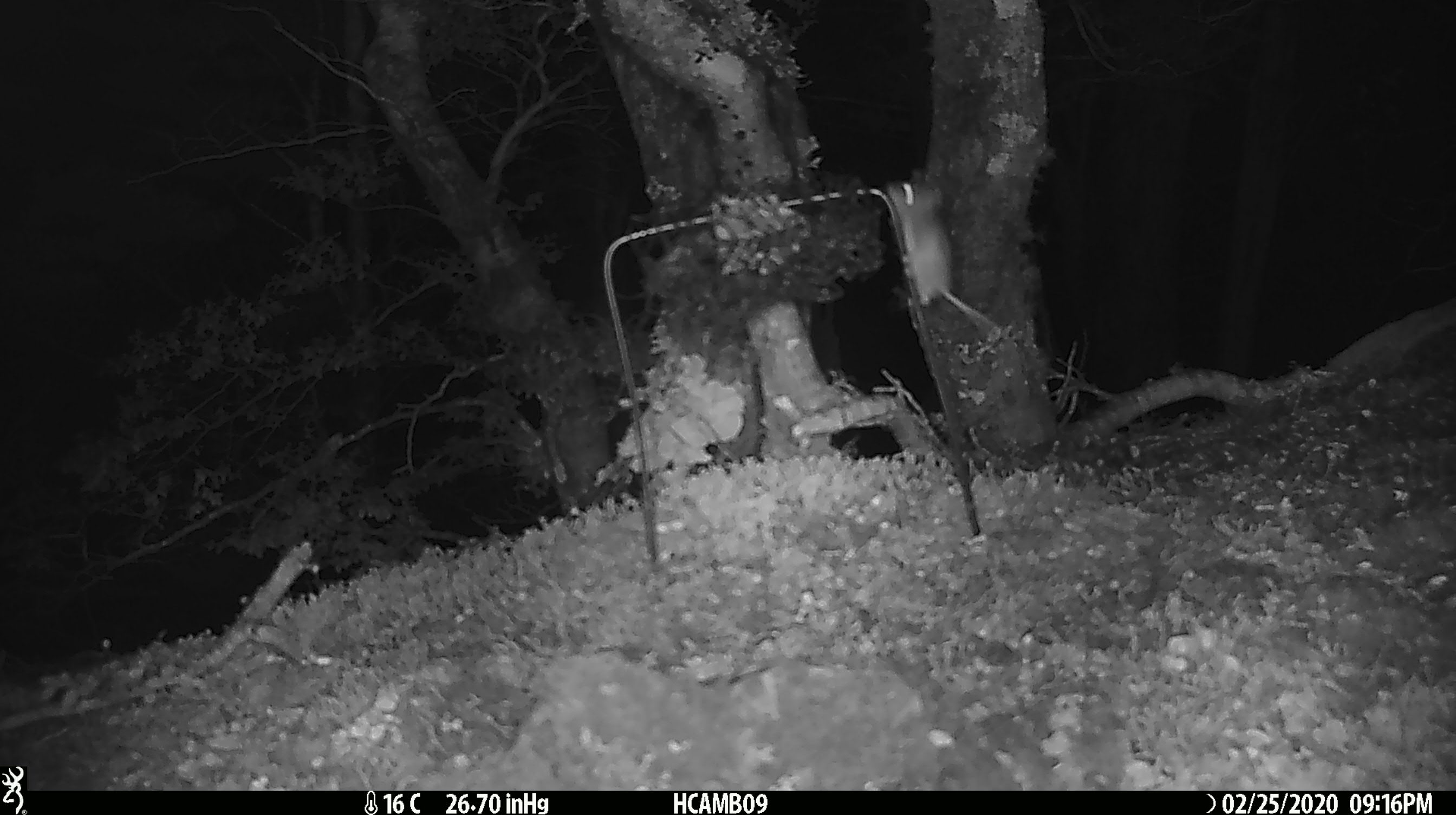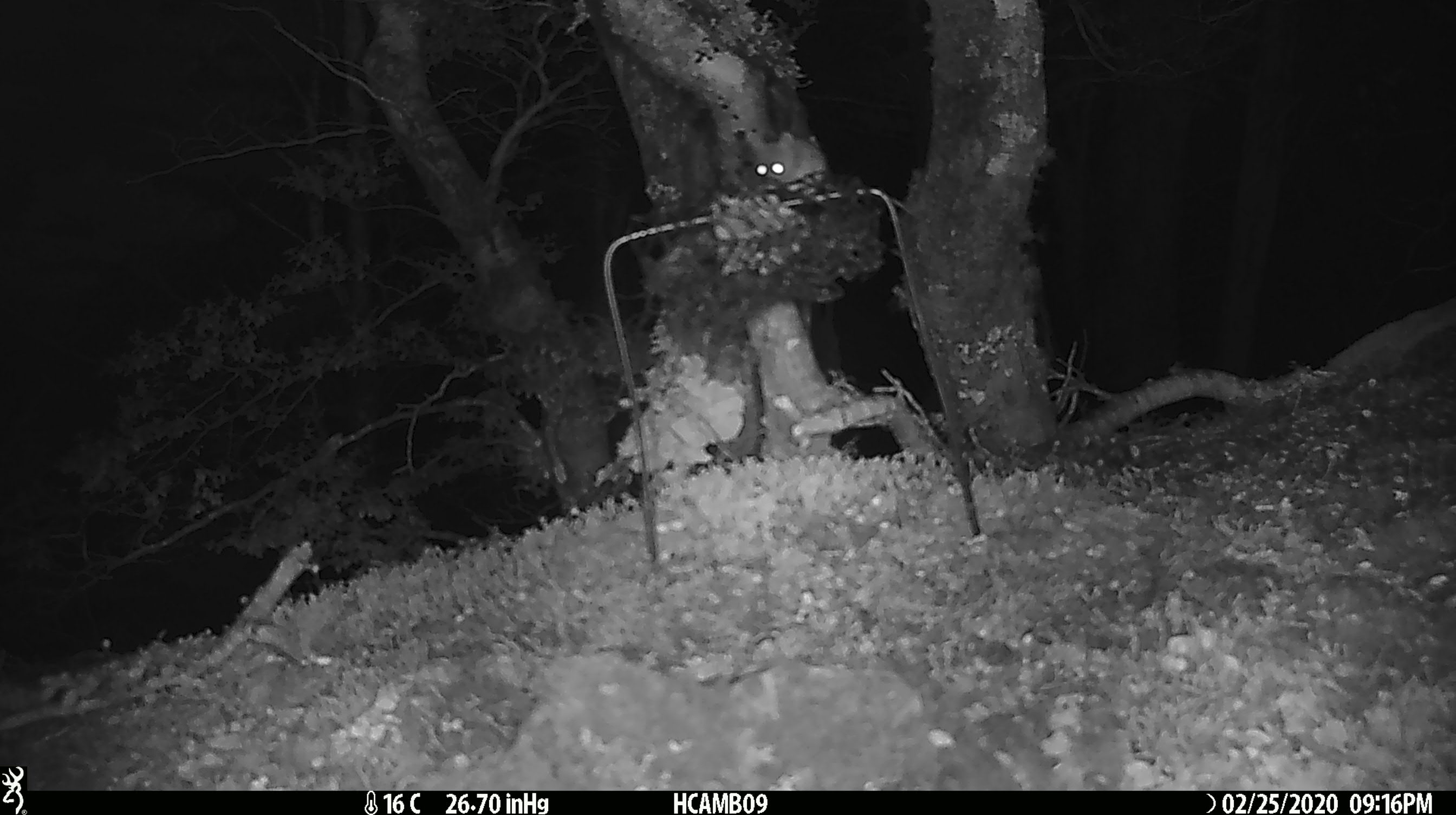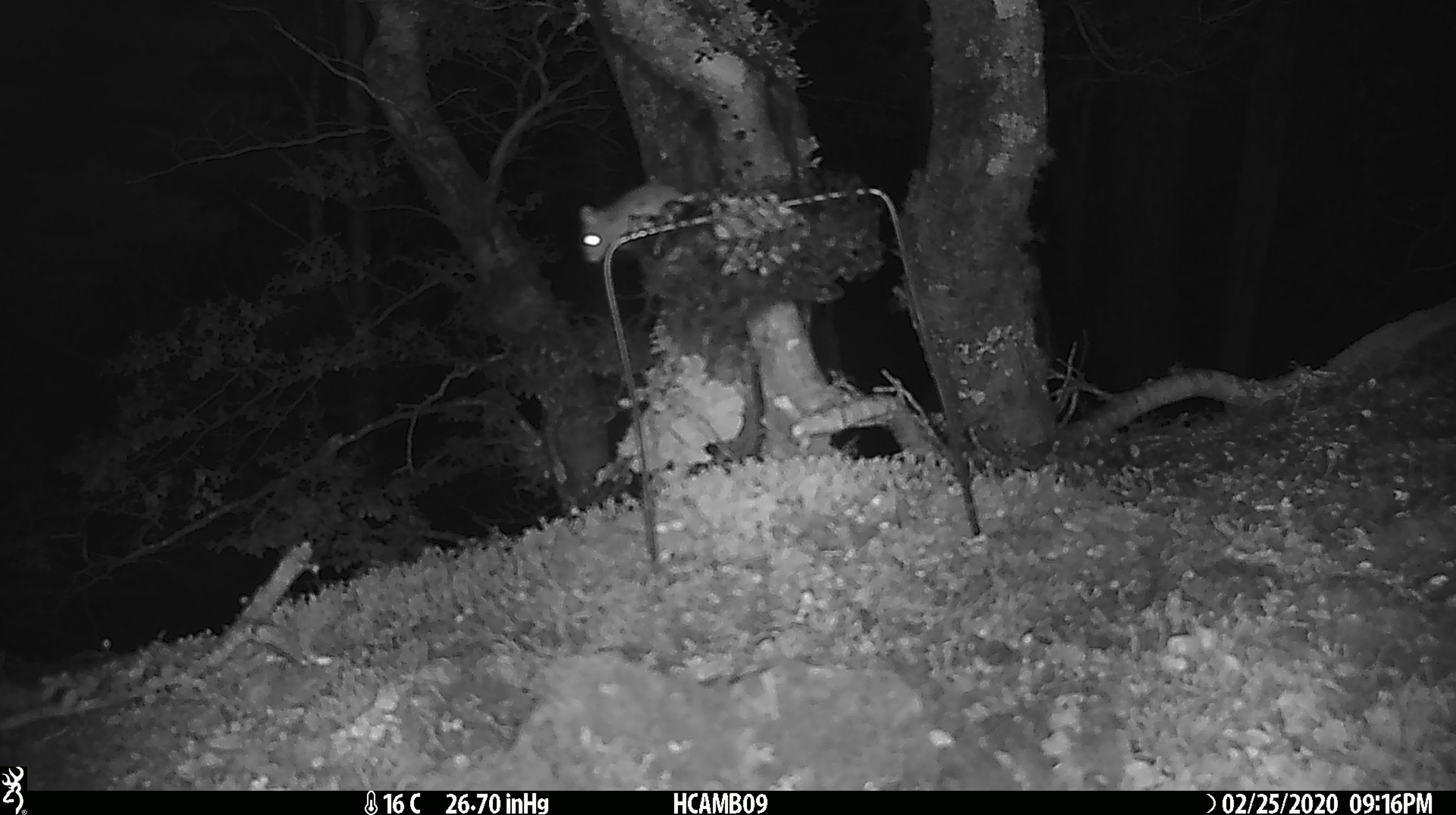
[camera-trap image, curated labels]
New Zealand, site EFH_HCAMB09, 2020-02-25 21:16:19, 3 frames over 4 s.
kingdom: Animalia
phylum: Chordata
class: Mammalia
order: Rodentia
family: Muridae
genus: Mus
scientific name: Mus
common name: mouse